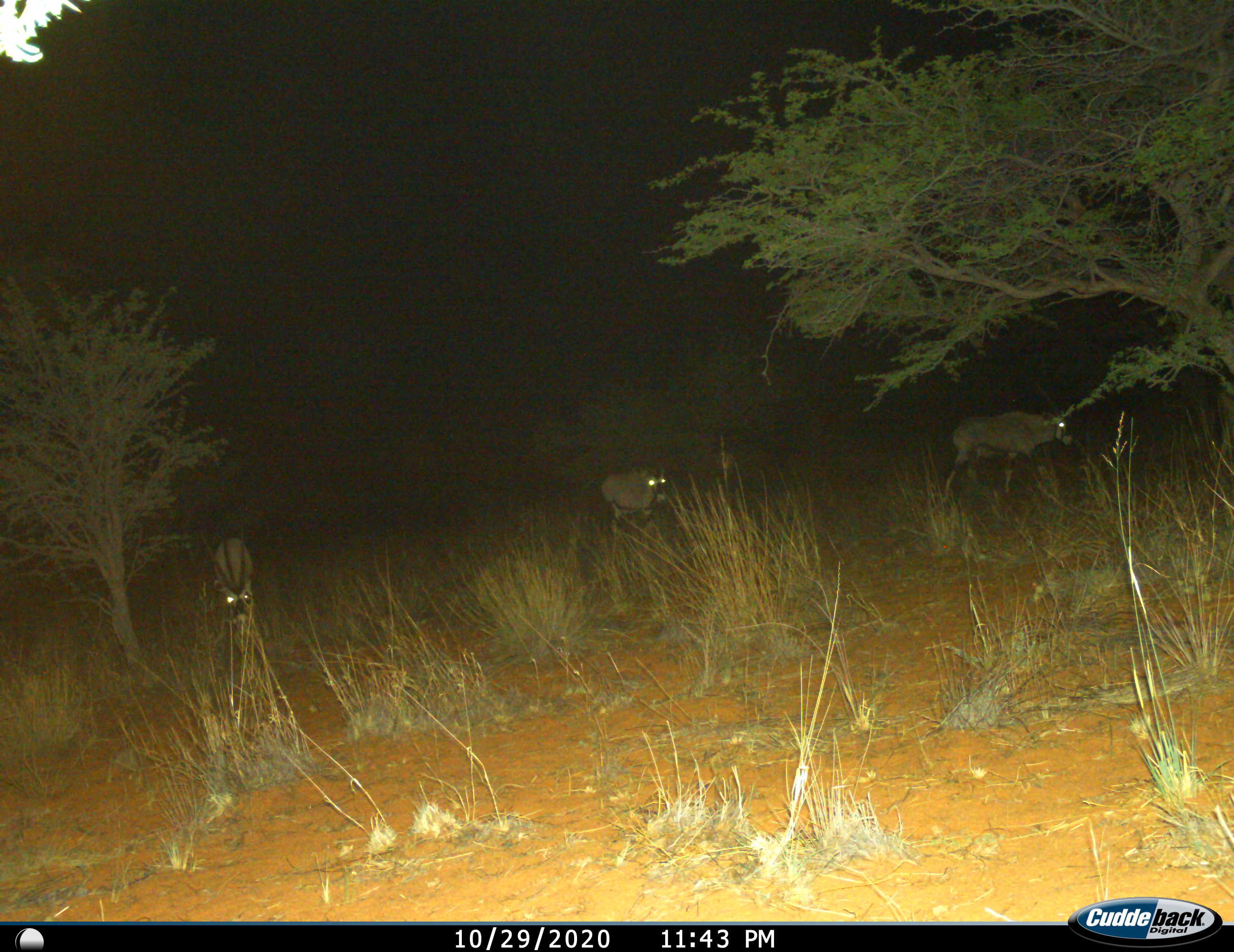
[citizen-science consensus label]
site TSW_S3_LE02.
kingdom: Animalia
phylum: Chordata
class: Mammalia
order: Artiodactyla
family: Bovidae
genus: Oryx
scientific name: Oryx gazella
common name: gemsbok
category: oryx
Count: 3.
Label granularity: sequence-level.